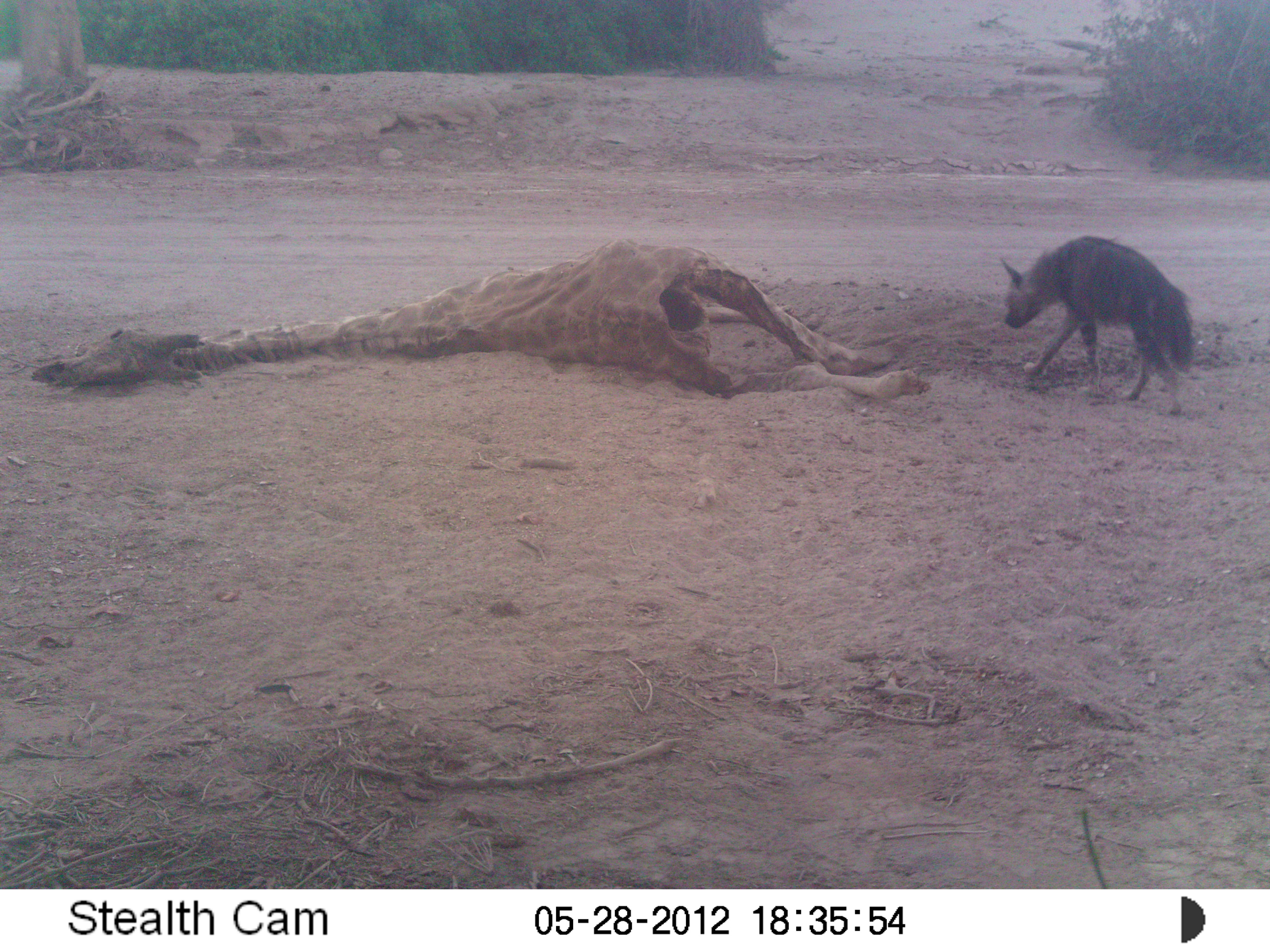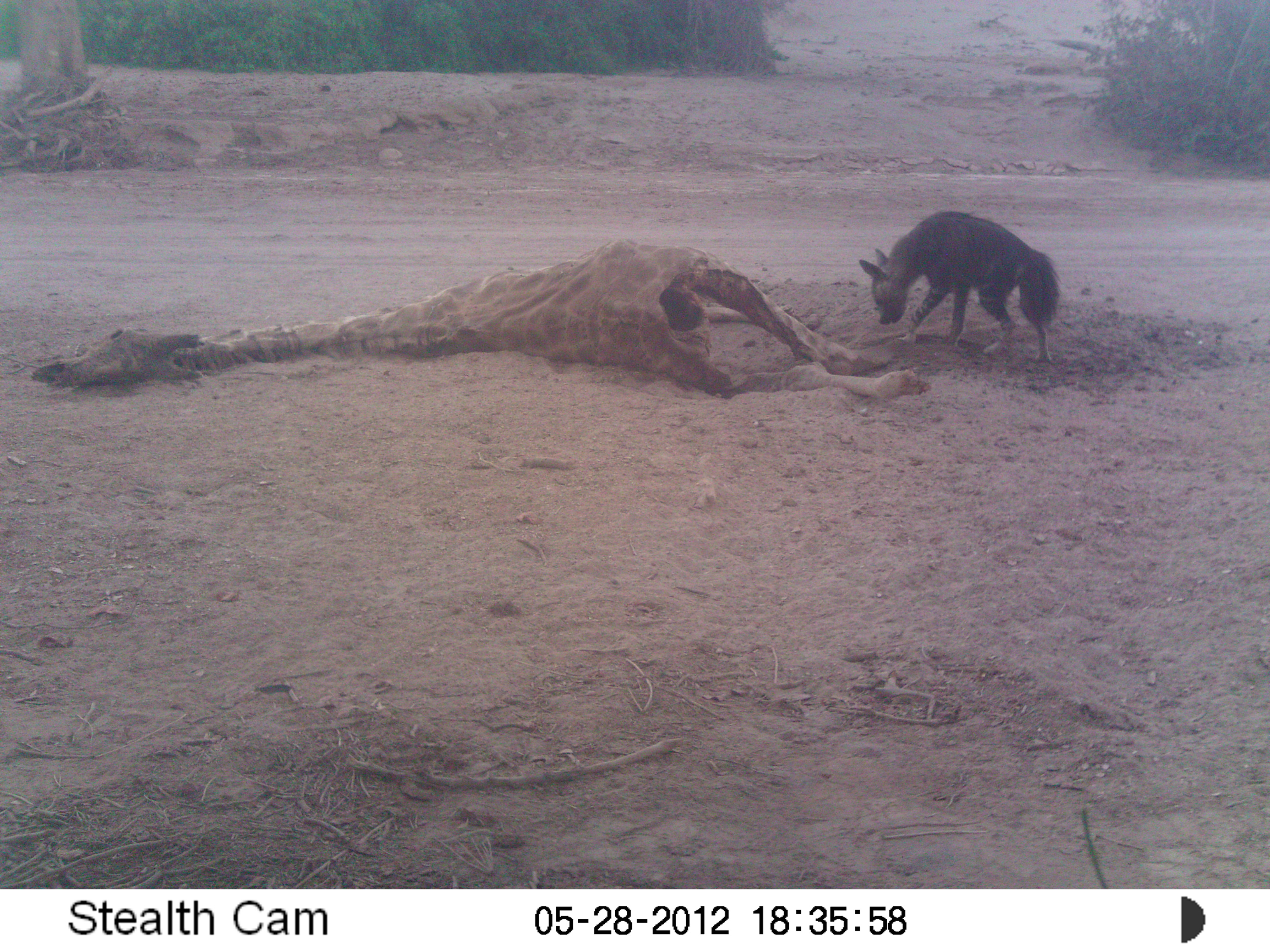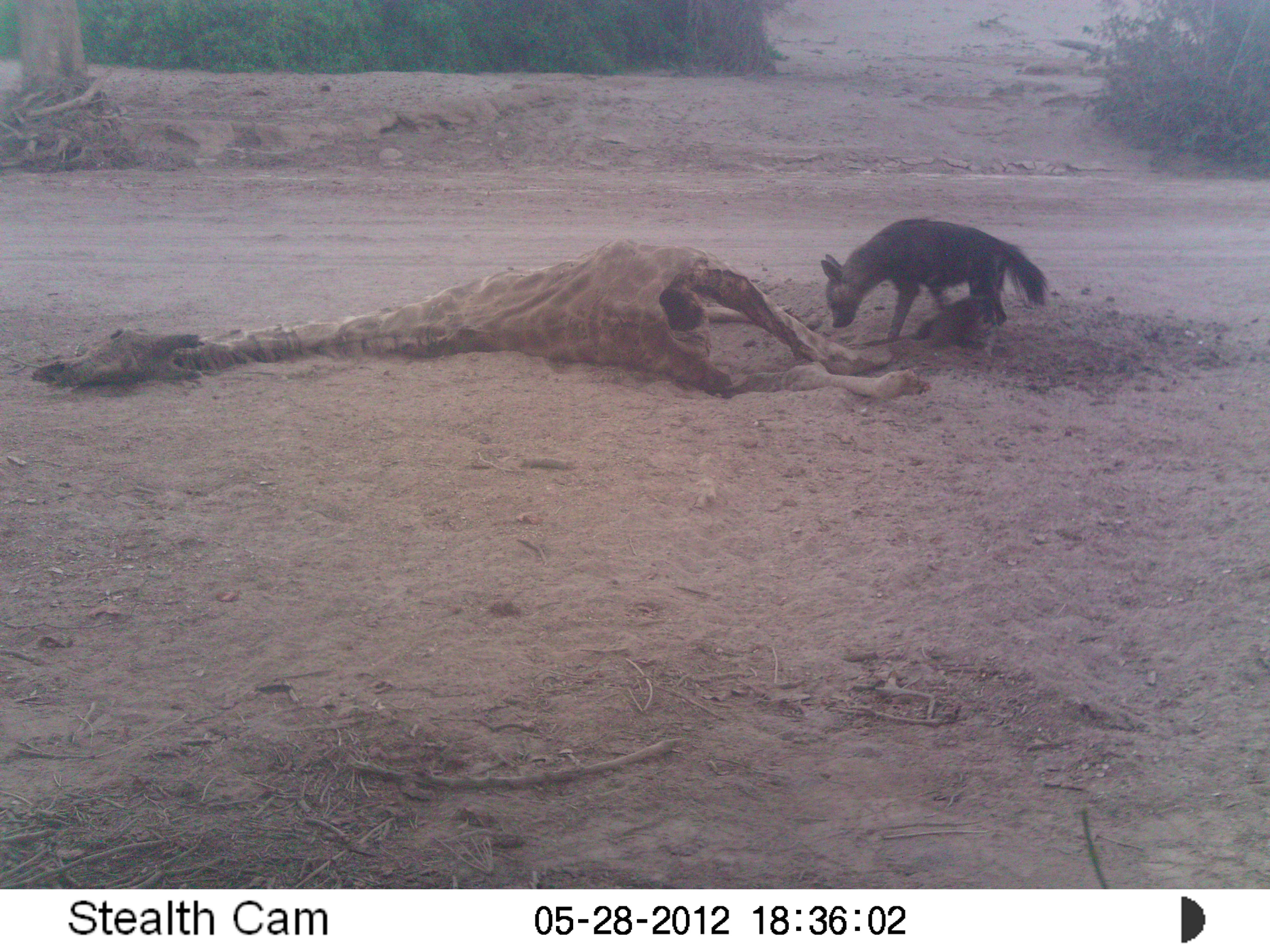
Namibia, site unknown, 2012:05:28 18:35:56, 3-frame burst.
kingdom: Animalia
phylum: Chordata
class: Mammalia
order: Carnivora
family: Hyaenidae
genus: Parahyaena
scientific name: Parahyaena brunnea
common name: brown hyena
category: hyaena brunnea